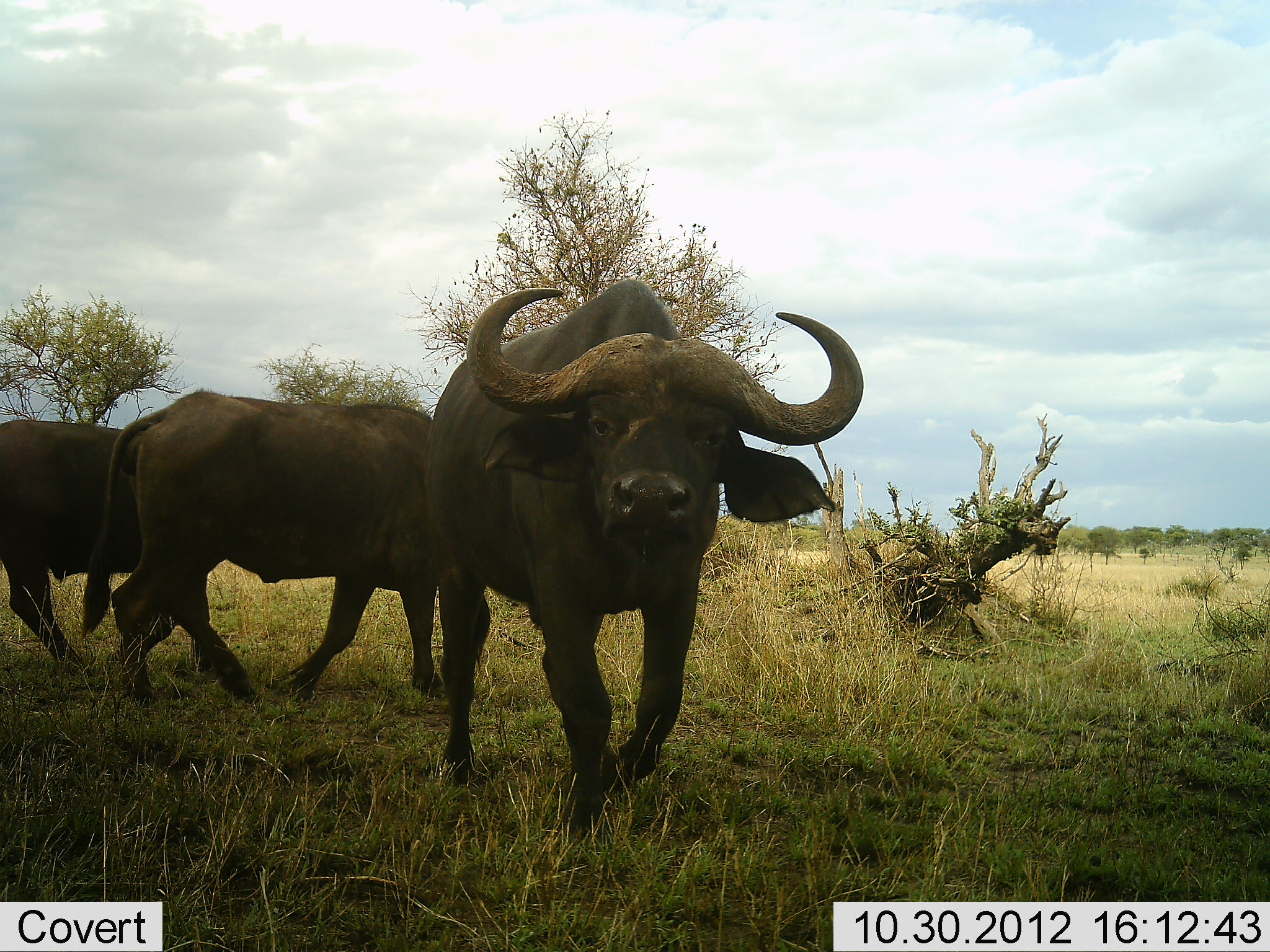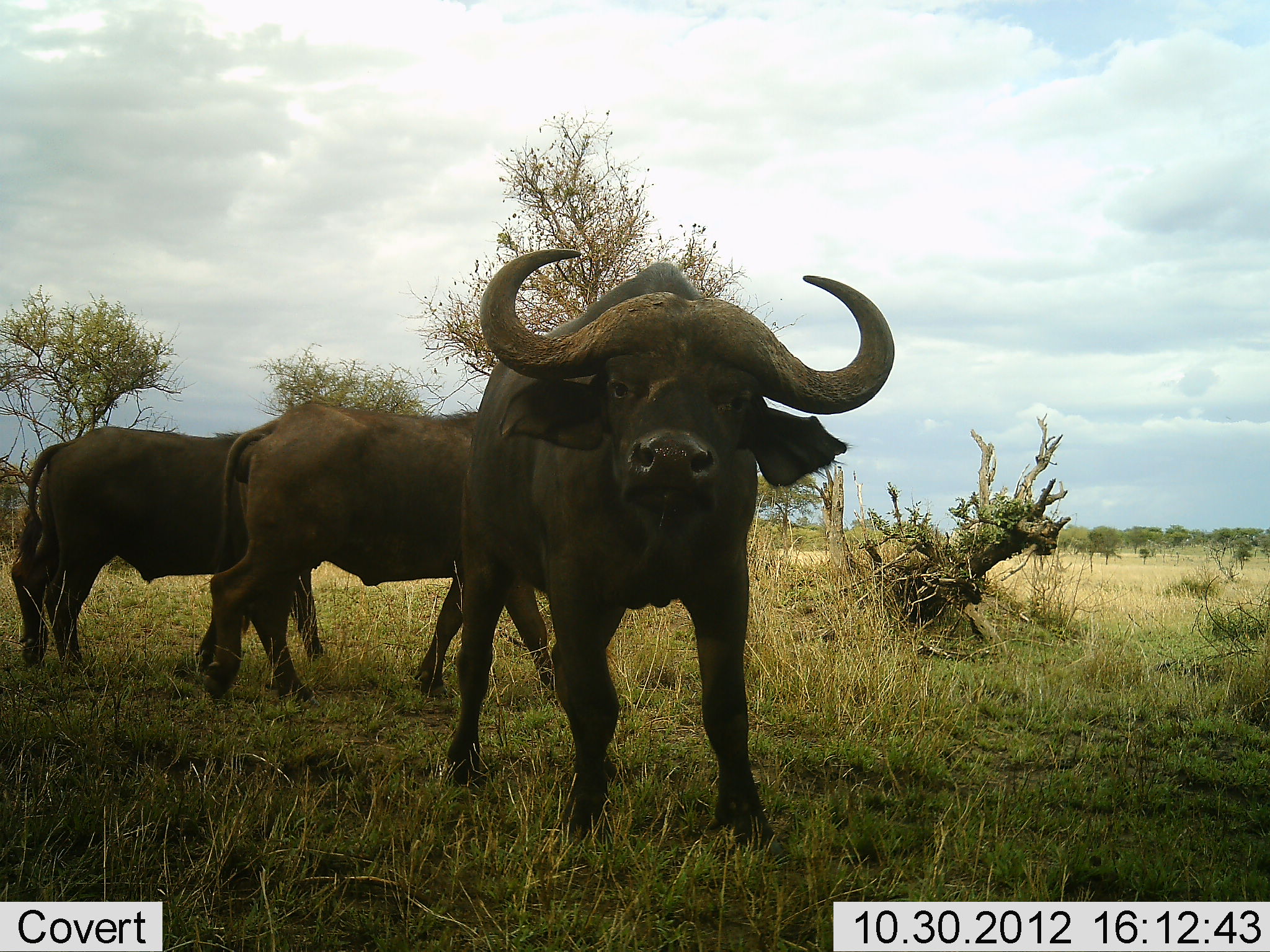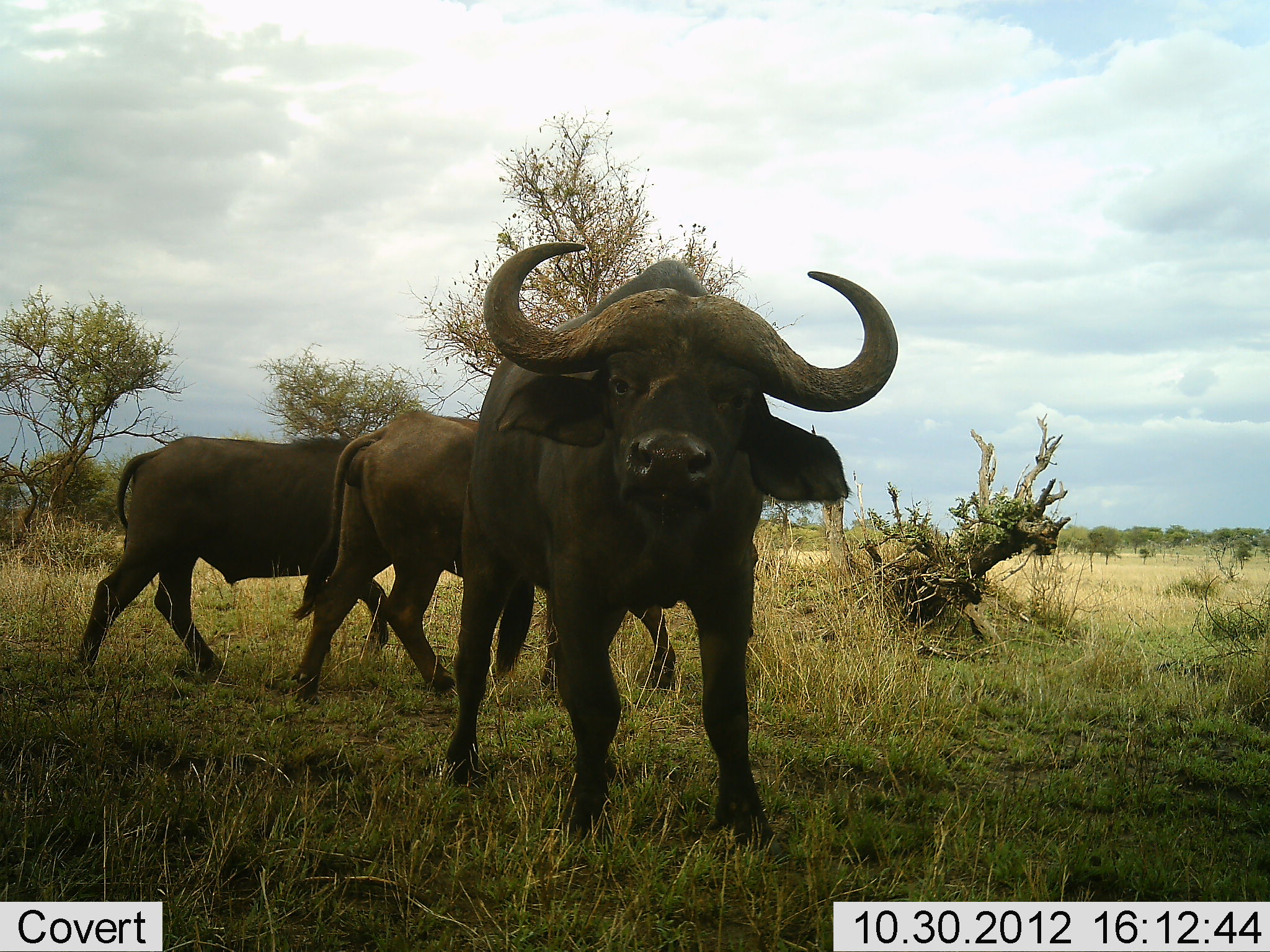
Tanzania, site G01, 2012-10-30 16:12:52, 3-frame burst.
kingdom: Animalia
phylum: Chordata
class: Mammalia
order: Artiodactyla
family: Bovidae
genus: Syncerus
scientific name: Syncerus caffer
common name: cape buffalo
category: buffalo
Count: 3.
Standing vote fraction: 70%.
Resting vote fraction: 0%.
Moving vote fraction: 70%.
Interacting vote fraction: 0%.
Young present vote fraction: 0%.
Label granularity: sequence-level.